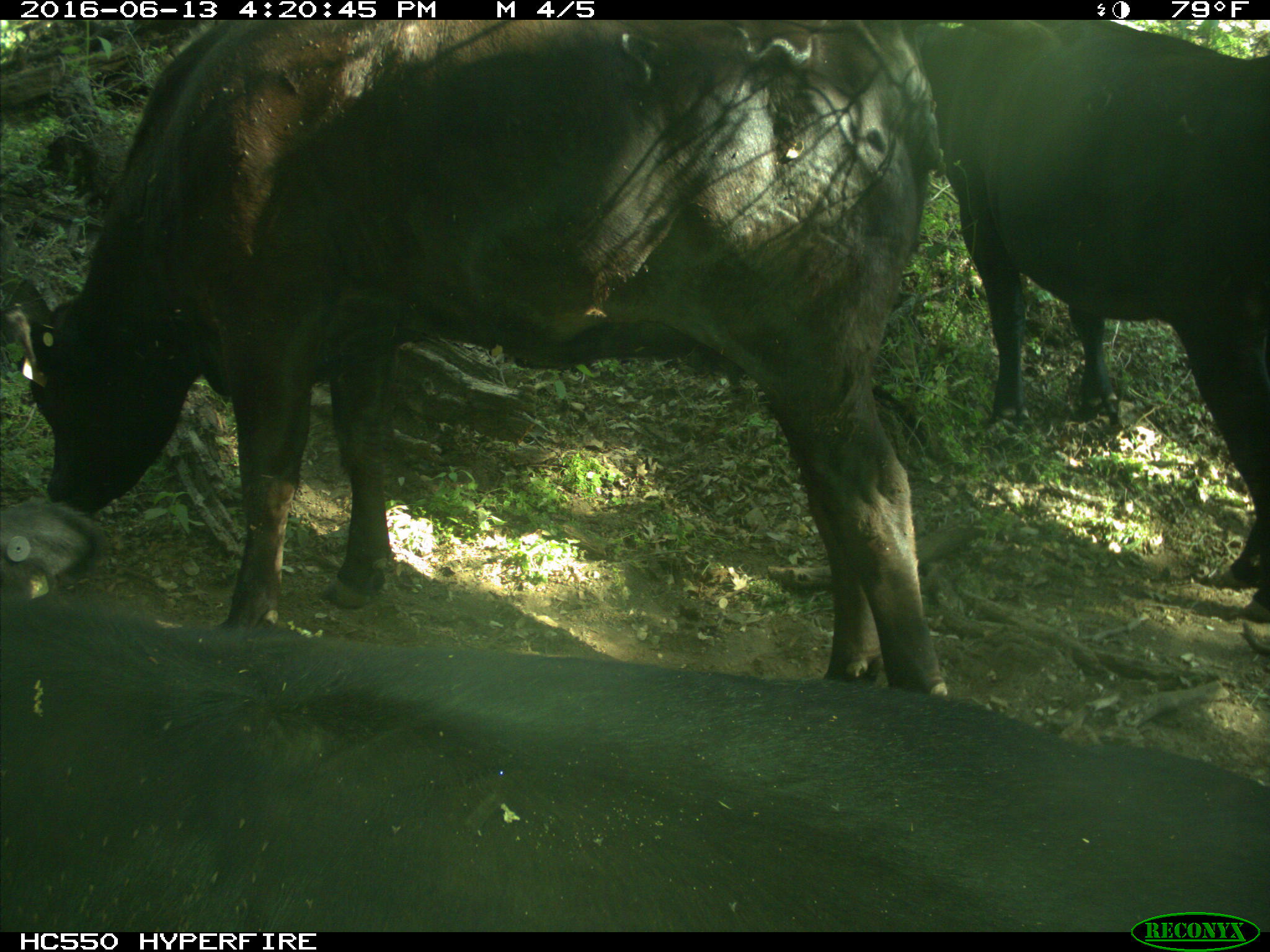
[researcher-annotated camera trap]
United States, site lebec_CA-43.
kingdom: Animalia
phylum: Chordata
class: Mammalia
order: Artiodactyla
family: Bovidae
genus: Bos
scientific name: Bos taurus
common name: domestic cow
Bos taurus (domestic cow).